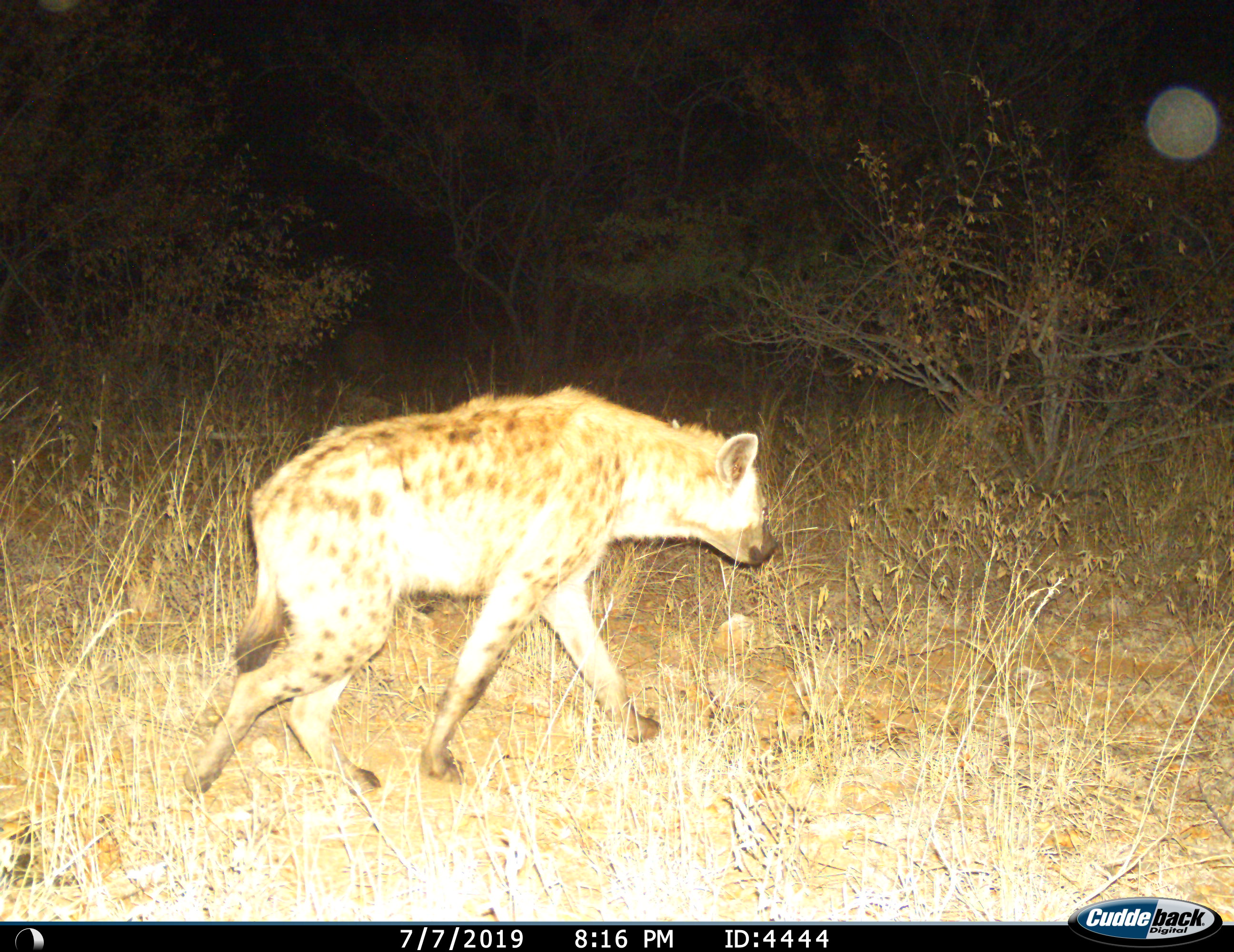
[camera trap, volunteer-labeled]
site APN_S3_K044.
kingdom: Animalia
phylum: Chordata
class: Mammalia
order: Carnivora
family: Hyaenidae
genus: Crocuta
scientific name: Crocuta crocuta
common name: spotted hyena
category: hyenaspotted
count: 1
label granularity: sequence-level